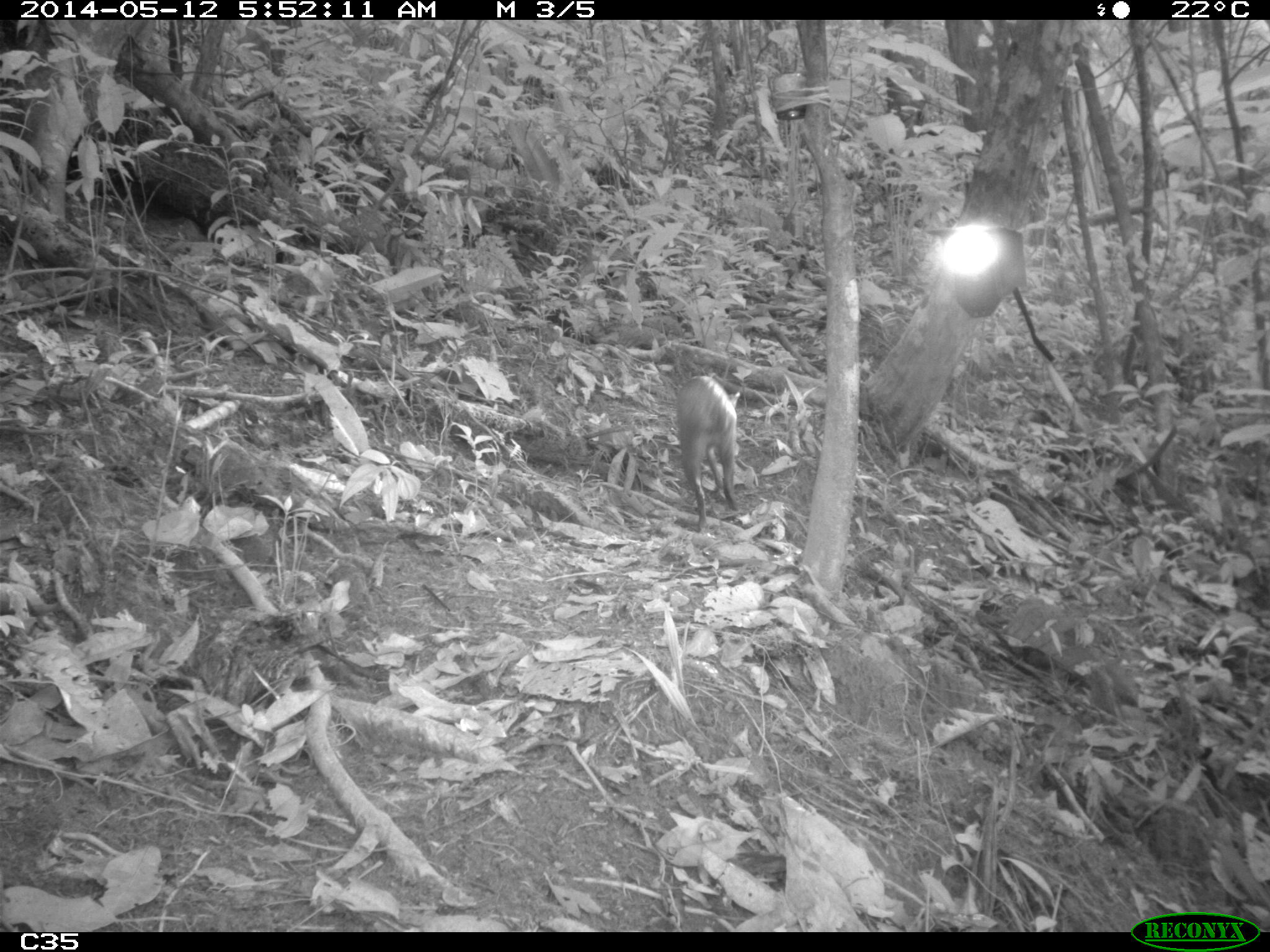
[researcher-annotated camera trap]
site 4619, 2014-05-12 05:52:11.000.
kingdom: Animalia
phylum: Chordata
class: Mammalia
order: Rodentia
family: Dasyproctidae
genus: Dasyprocta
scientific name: Dasyprocta leporina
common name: red-rumped agouti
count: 1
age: adult